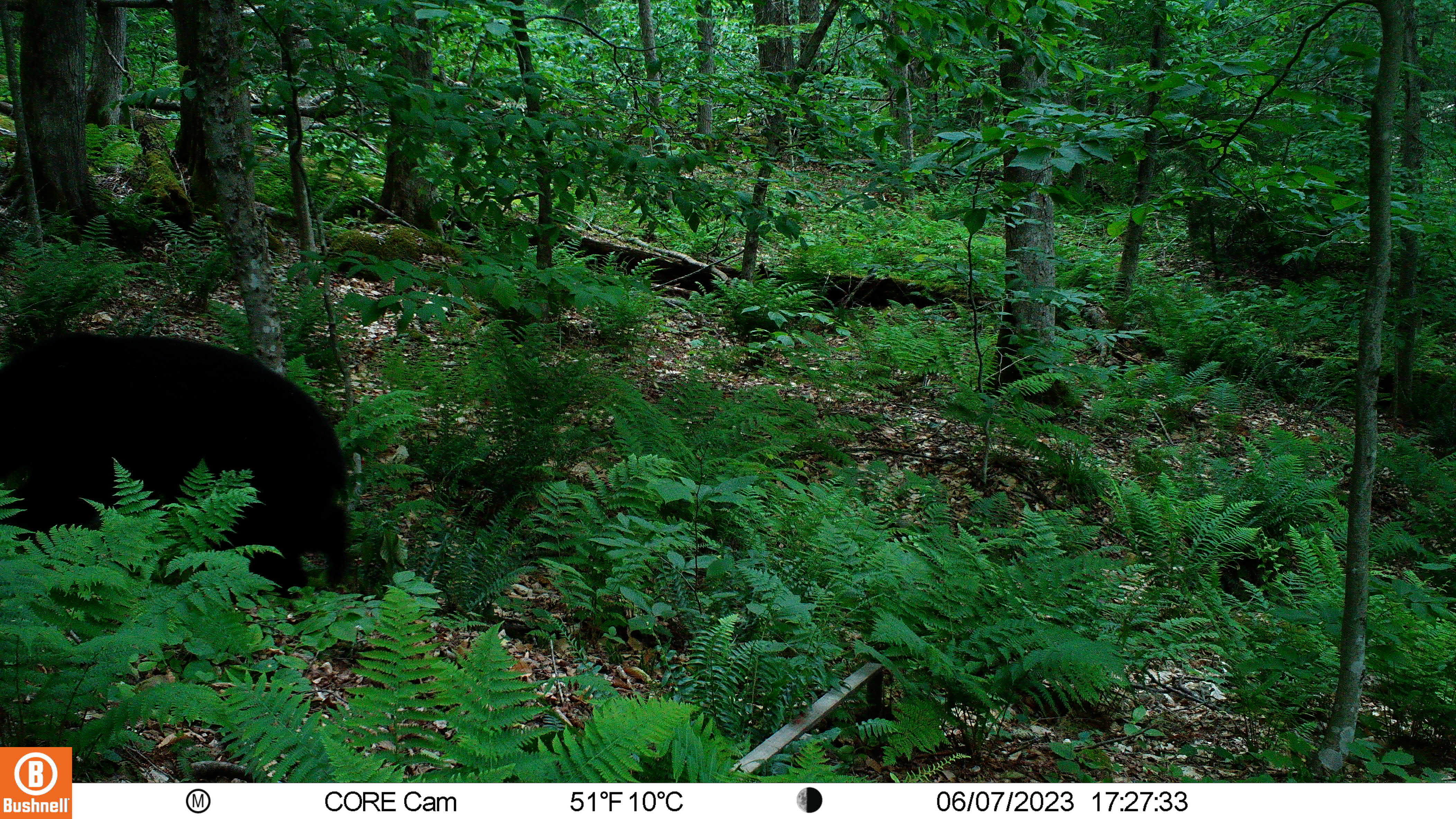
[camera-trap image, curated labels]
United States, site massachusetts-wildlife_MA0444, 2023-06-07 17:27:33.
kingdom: Animalia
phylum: Chordata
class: Mammalia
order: Carnivora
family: Ursidae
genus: Ursus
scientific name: Ursus americanus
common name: black bear